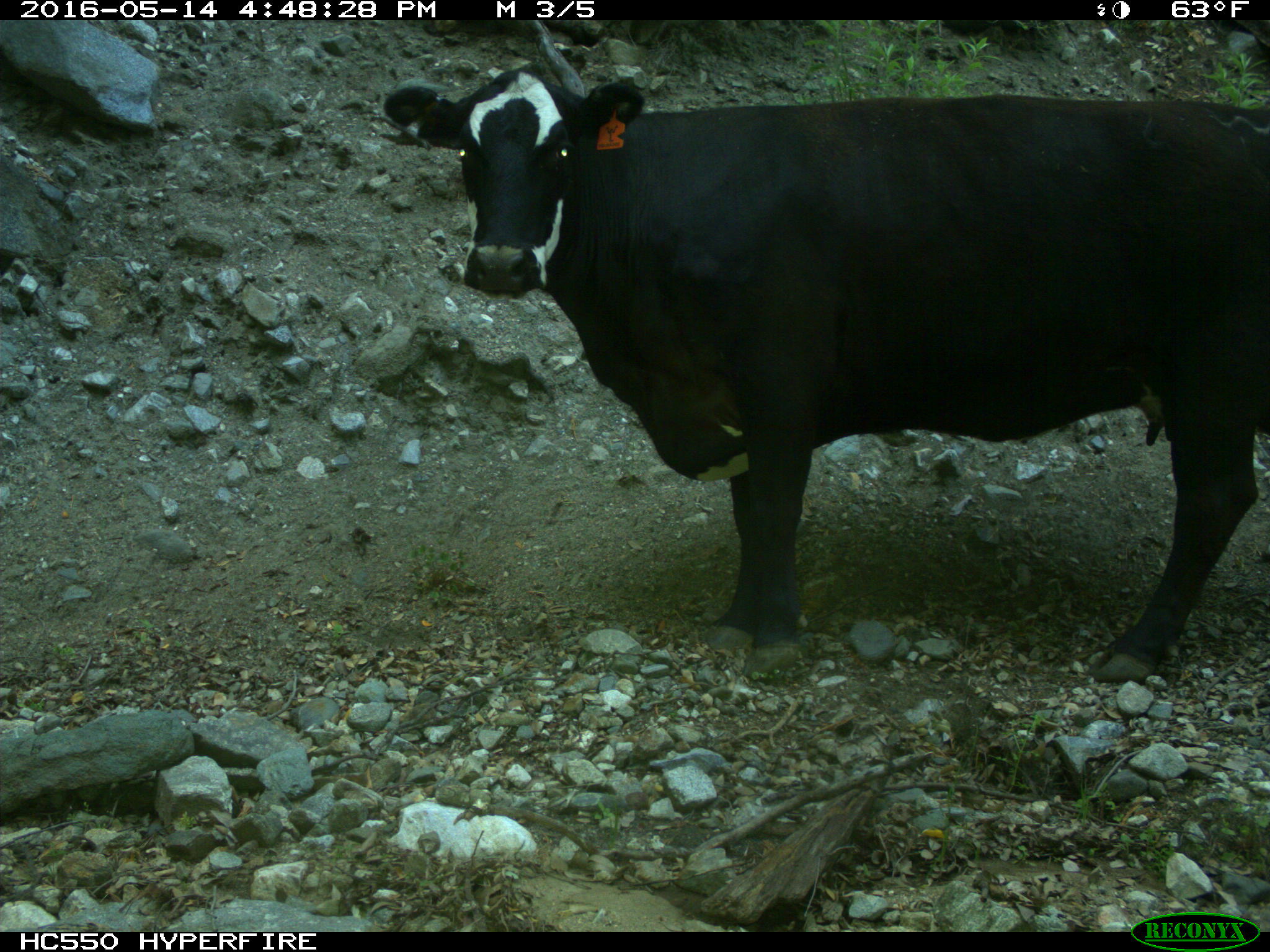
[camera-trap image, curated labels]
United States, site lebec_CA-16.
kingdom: Animalia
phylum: Chordata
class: Mammalia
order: Artiodactyla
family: Bovidae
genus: Bos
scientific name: Bos taurus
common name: domestic cow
Bos taurus (domestic cow).